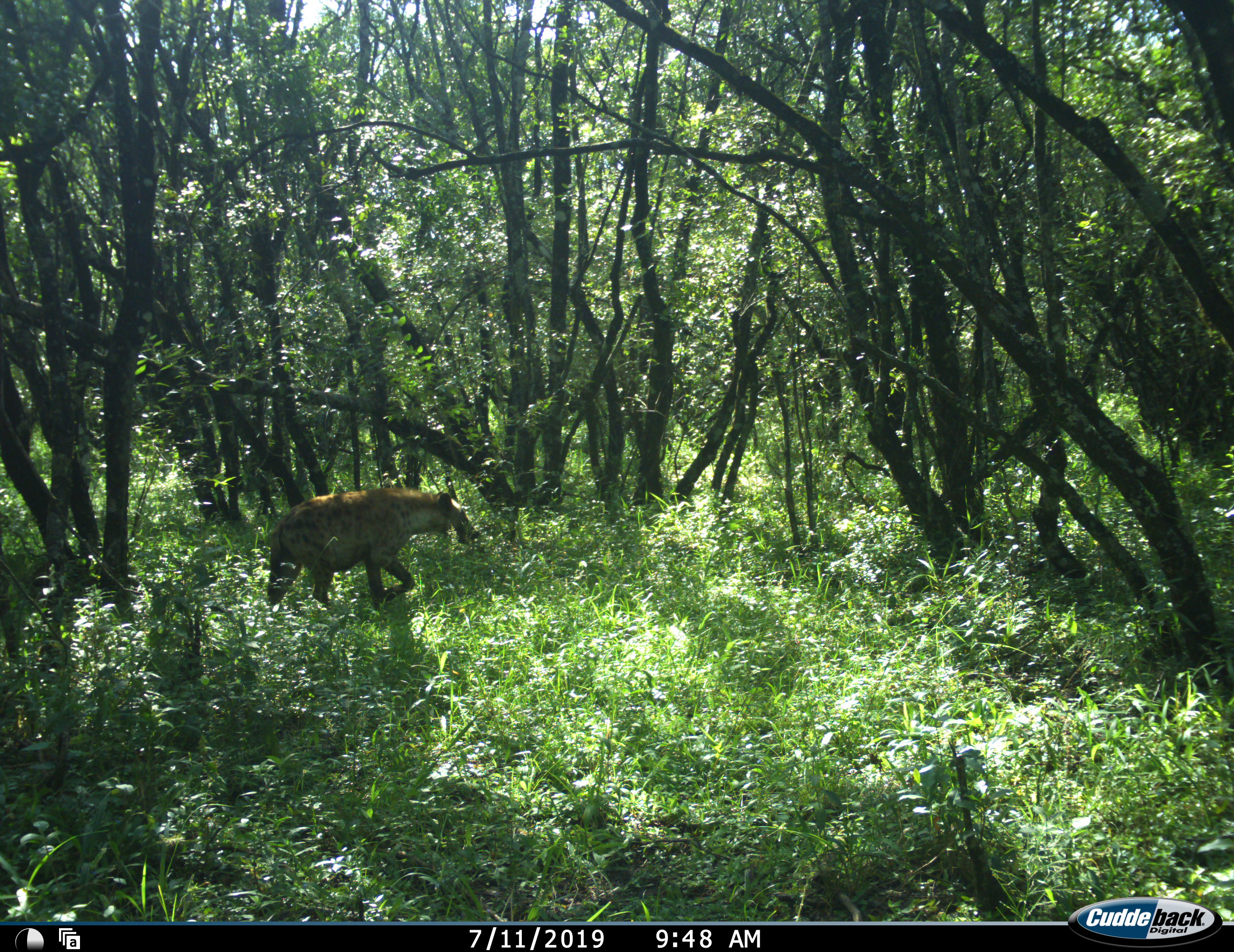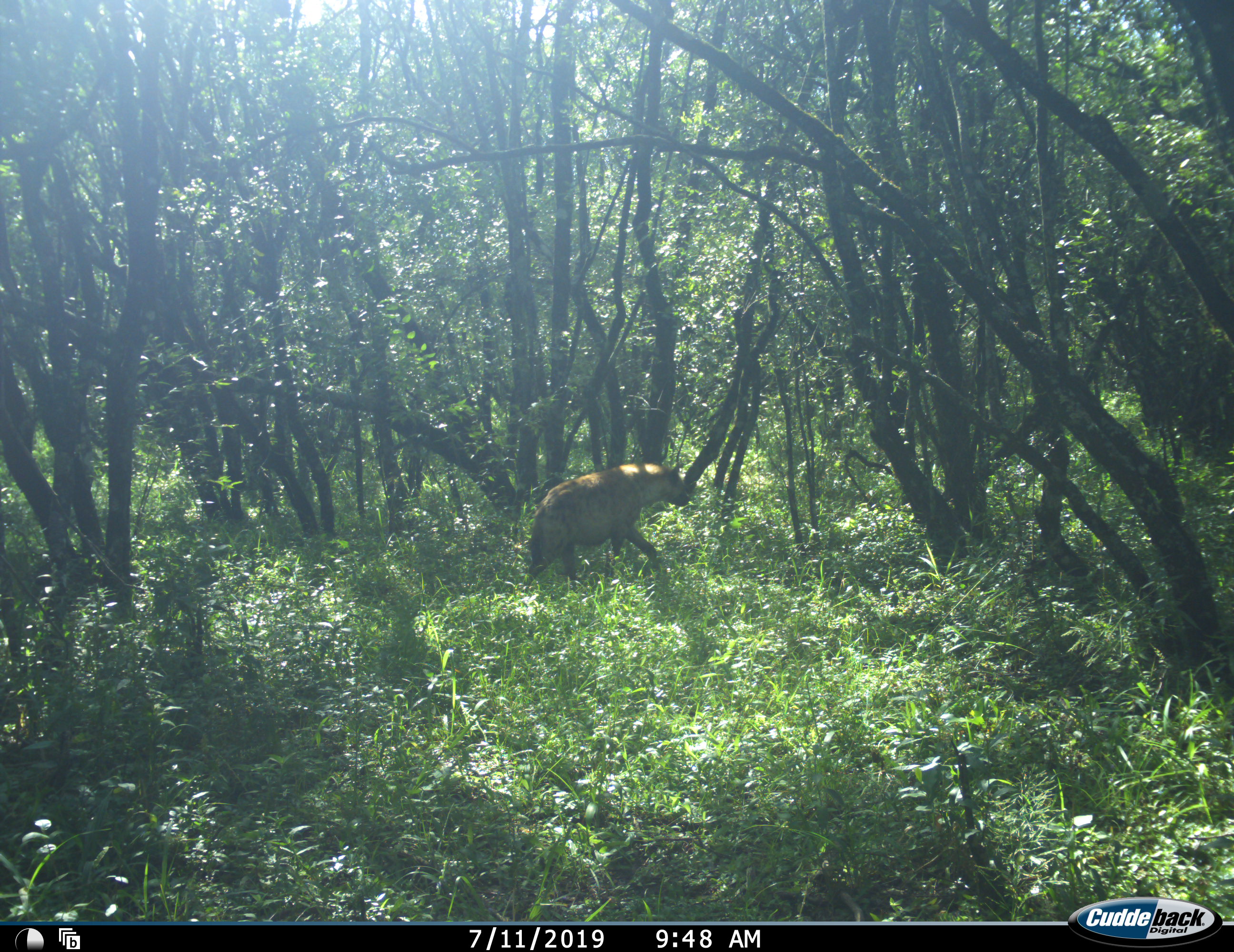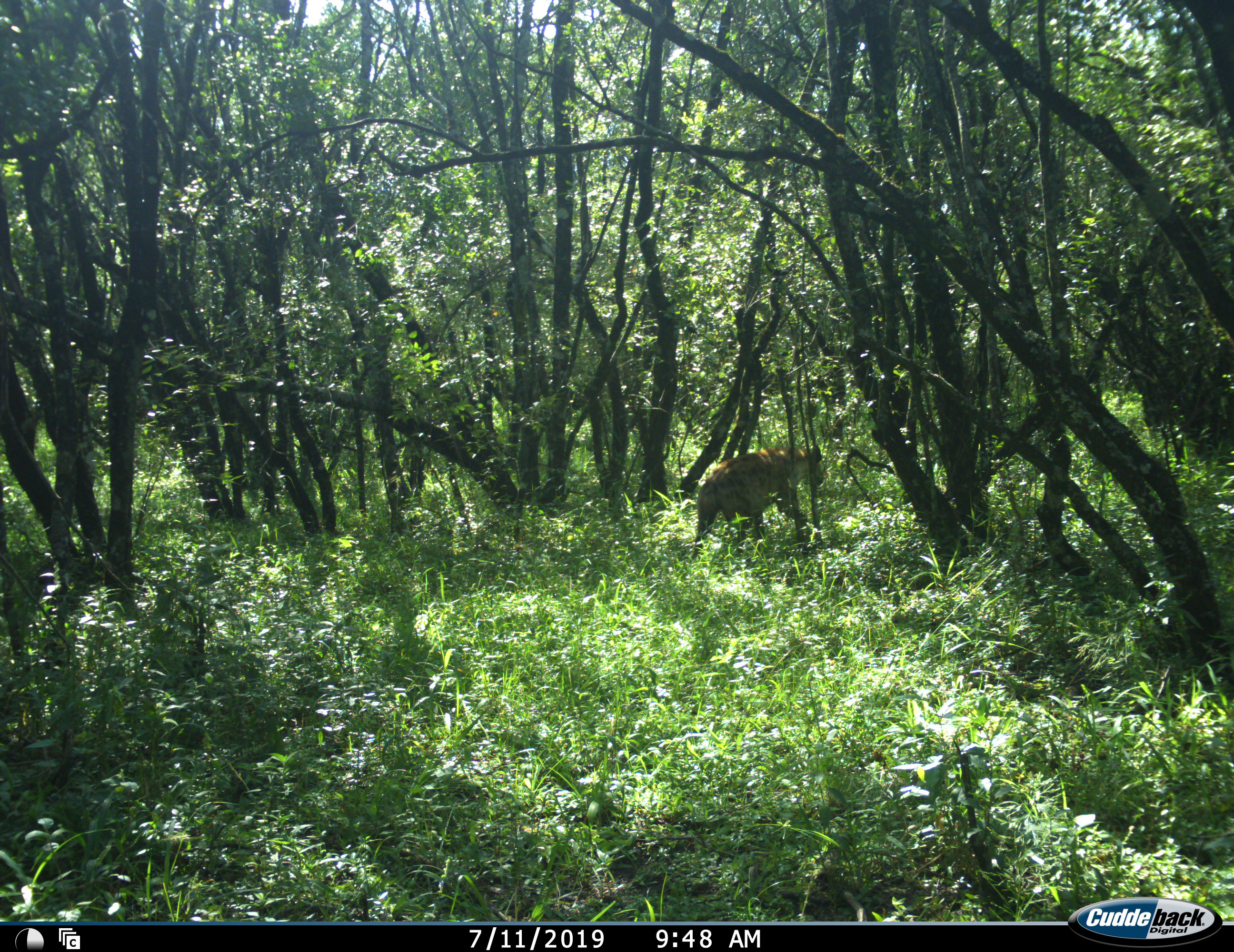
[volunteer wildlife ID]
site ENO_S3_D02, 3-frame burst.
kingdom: Animalia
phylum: Chordata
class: Mammalia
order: Carnivora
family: Hyaenidae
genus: Crocuta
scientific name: Crocuta crocuta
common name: spotted hyena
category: hyenaspotted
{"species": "hyenaspotted (spotted hyena) (Crocuta crocuta)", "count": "1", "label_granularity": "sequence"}